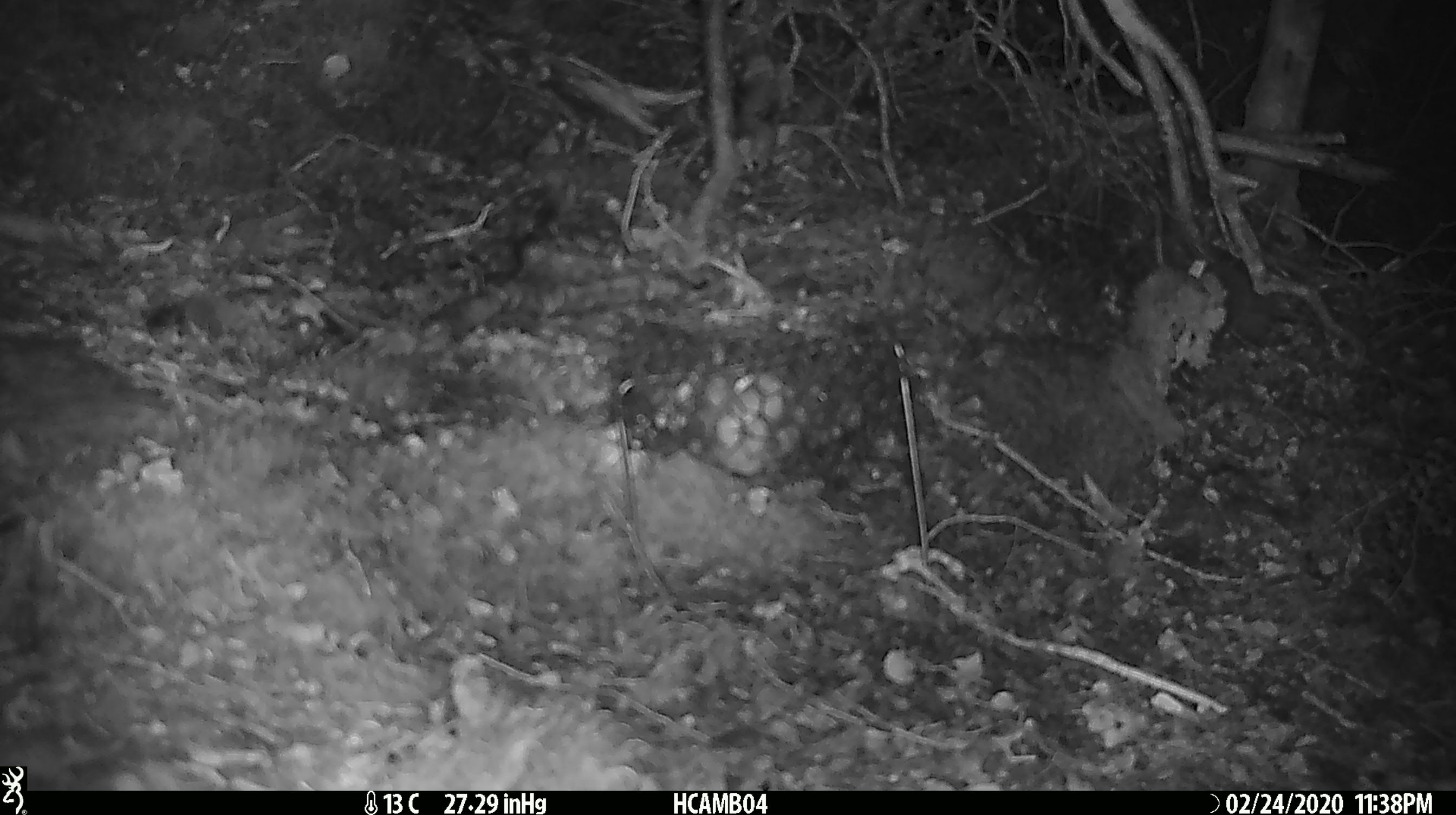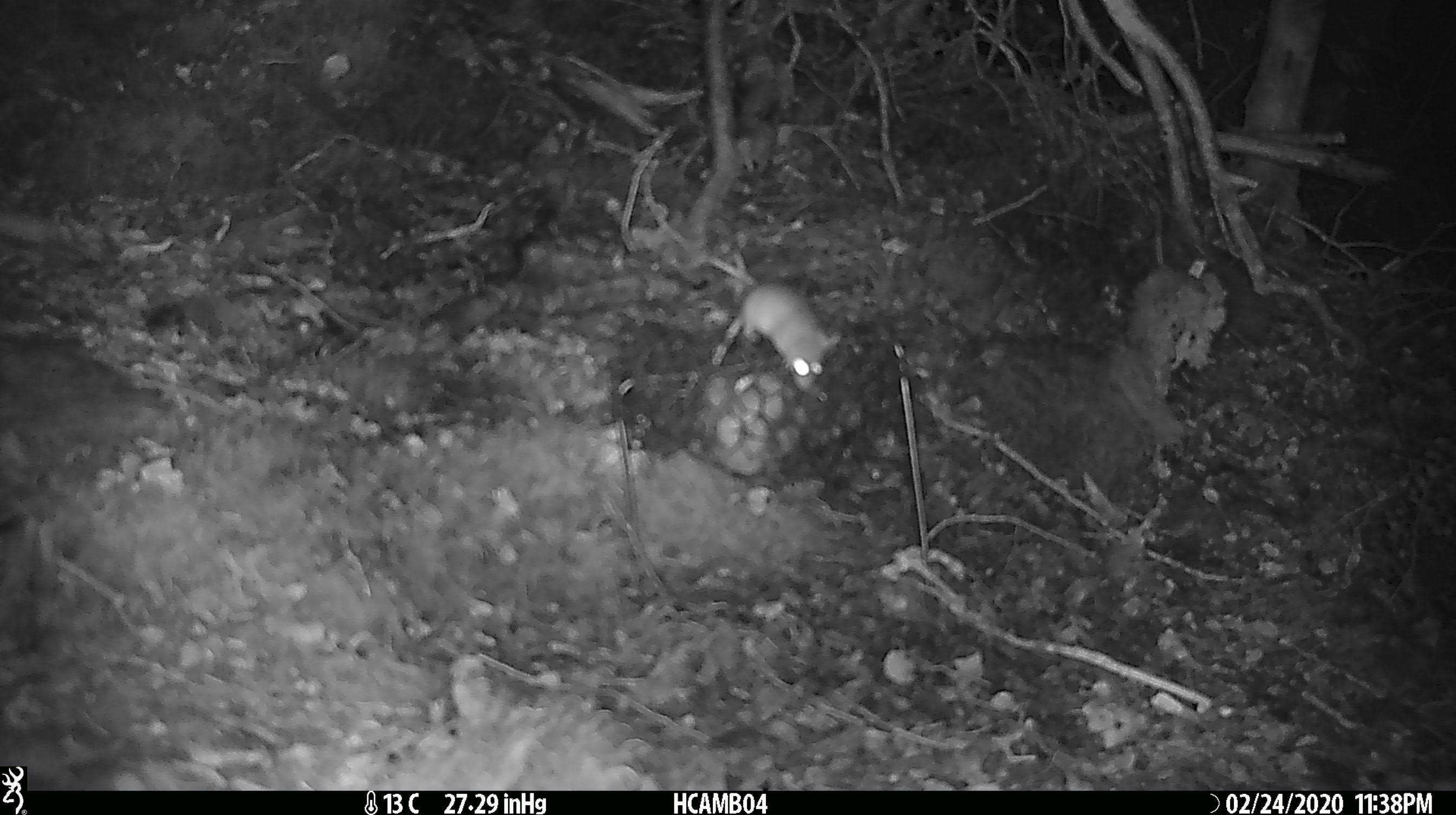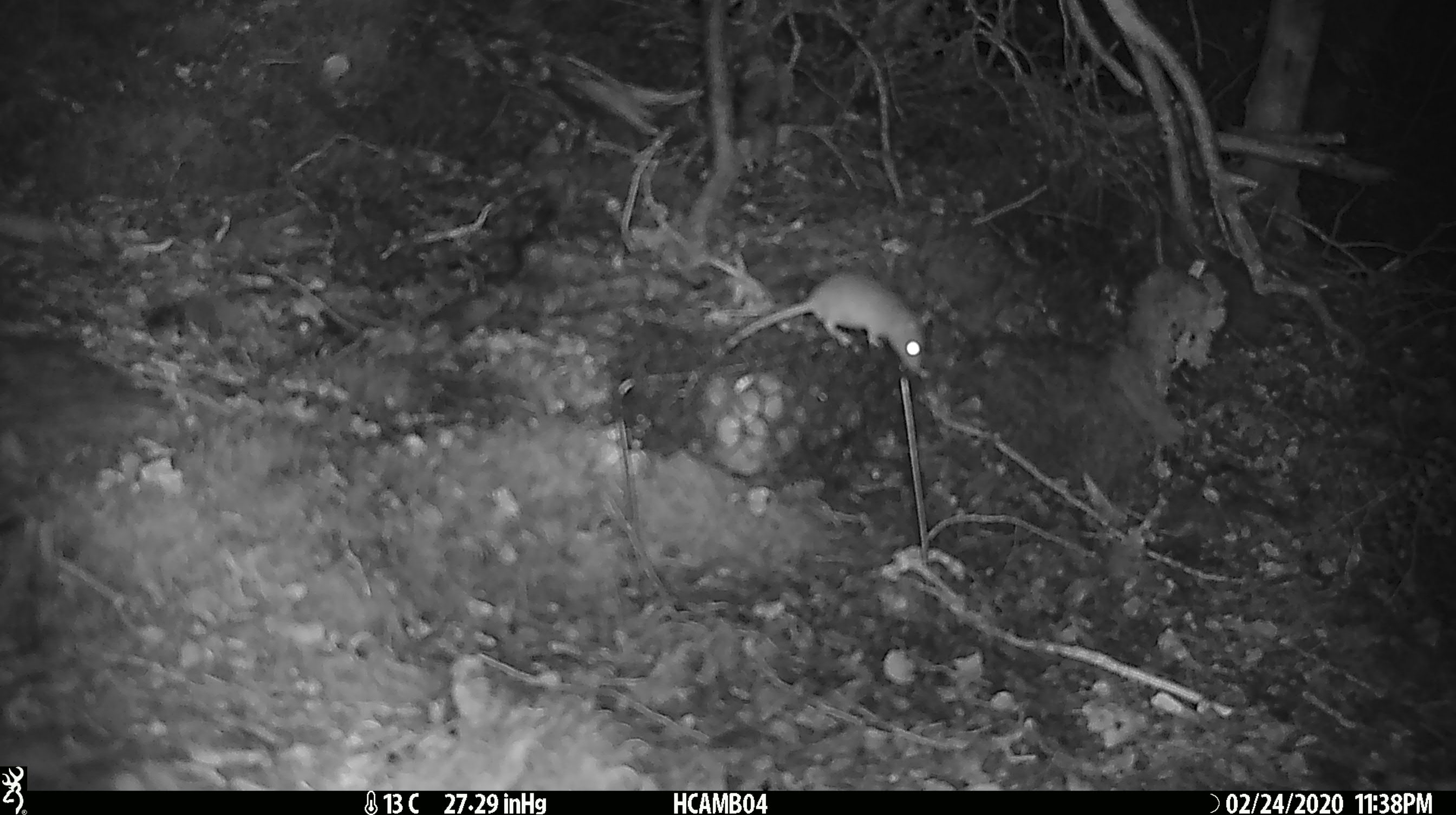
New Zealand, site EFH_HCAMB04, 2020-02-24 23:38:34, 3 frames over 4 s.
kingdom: Animalia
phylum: Chordata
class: Mammalia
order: Rodentia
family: Muridae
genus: Mus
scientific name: Mus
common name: mouse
Mouse (Mus).